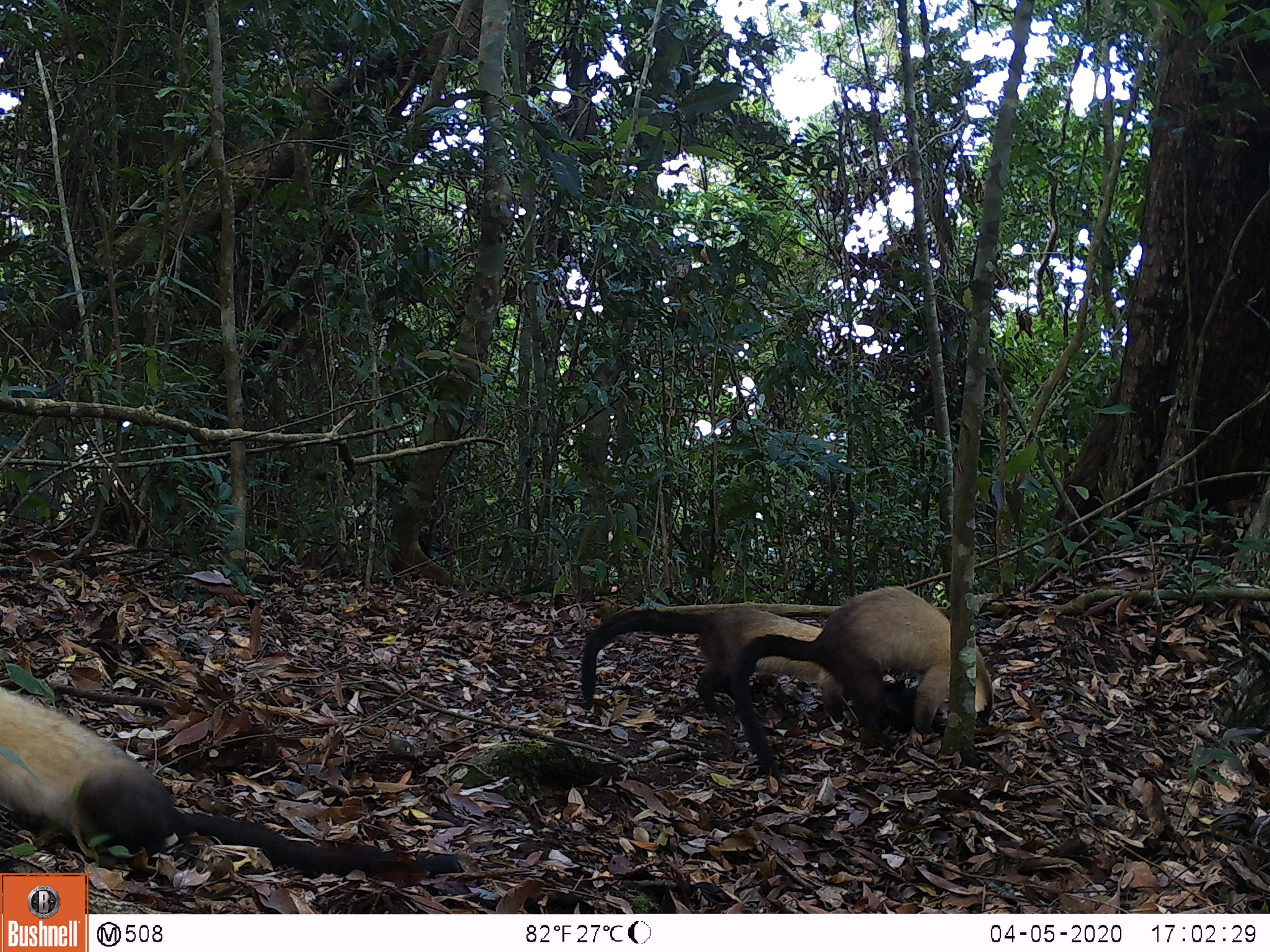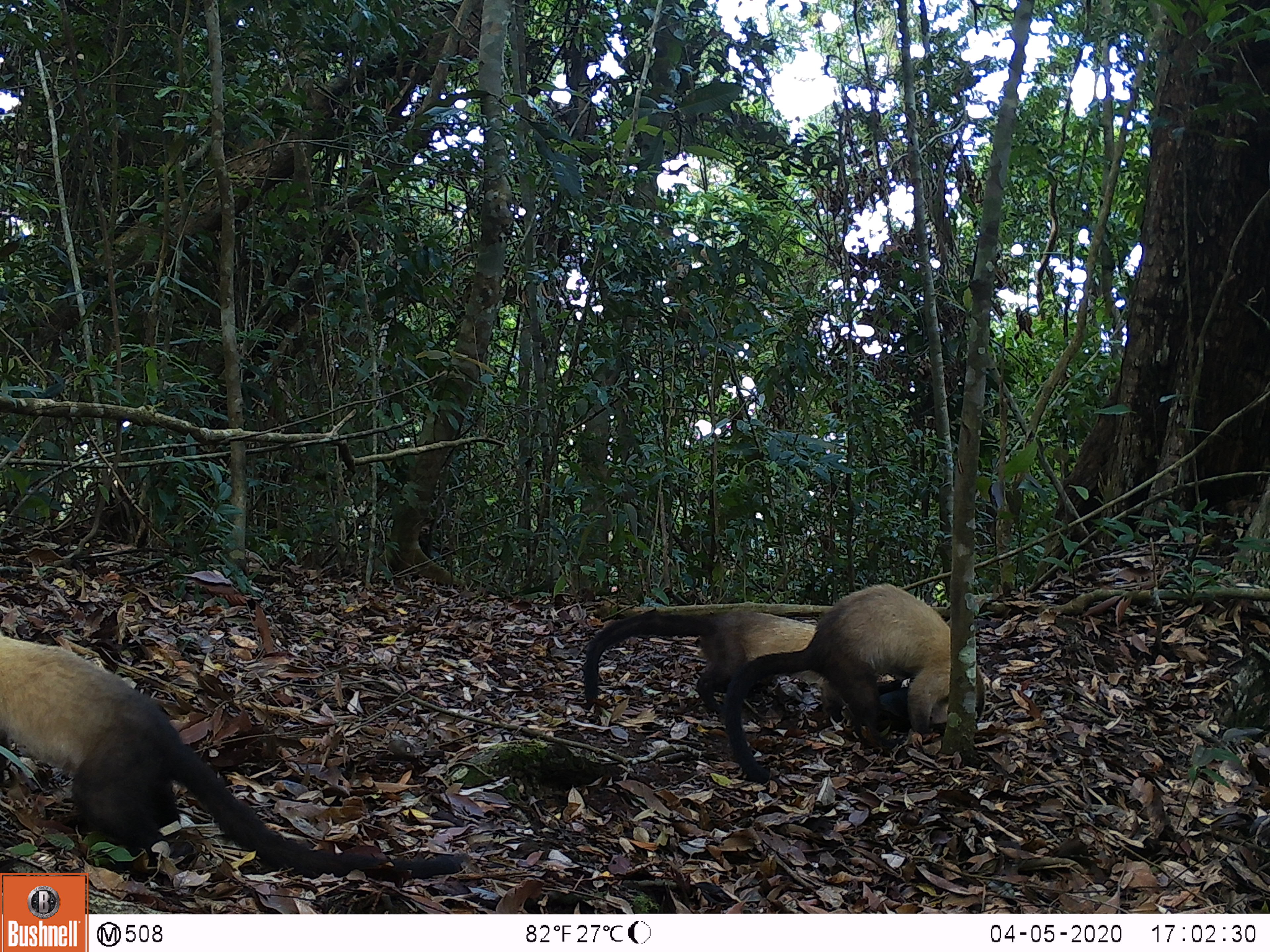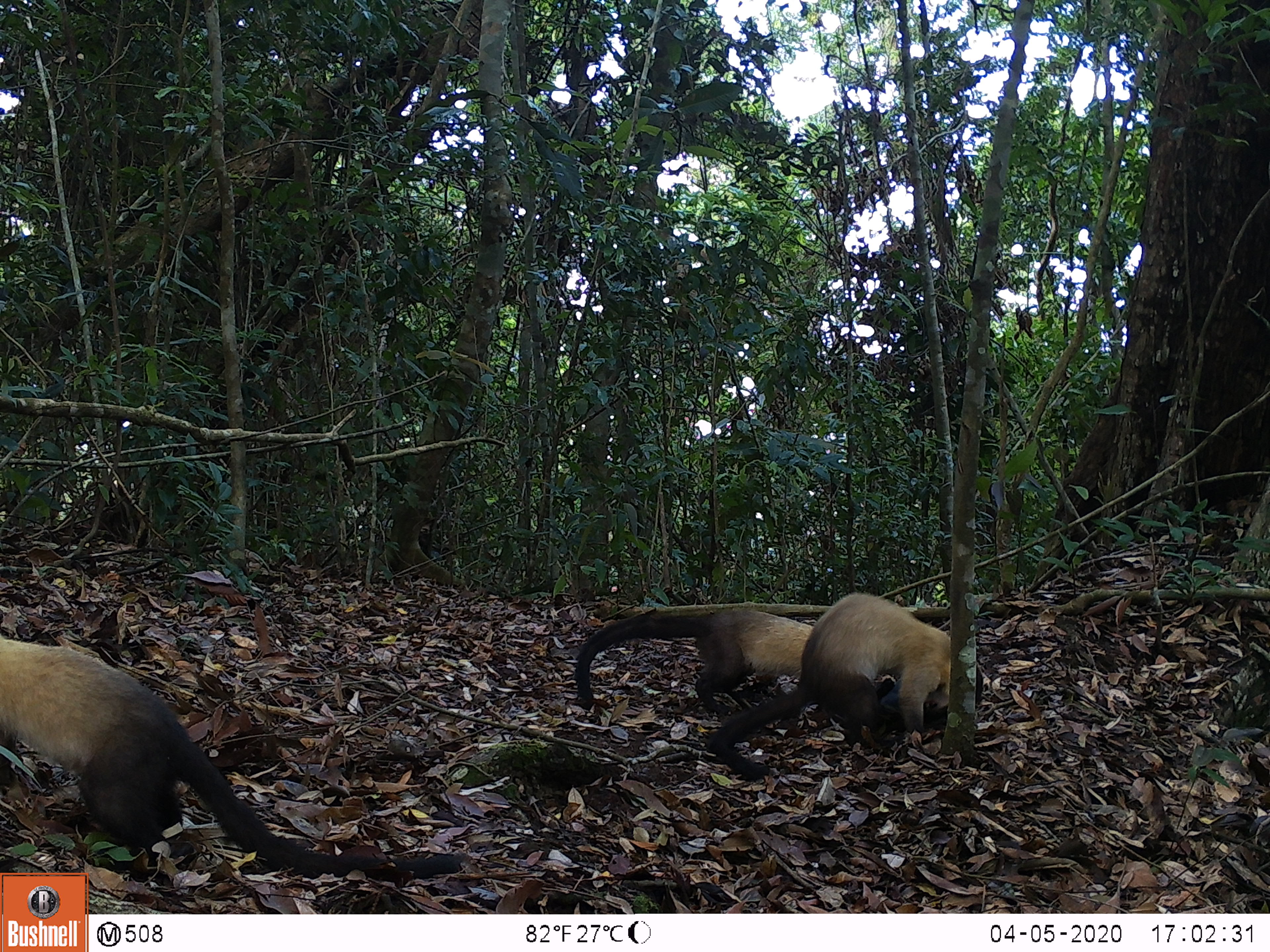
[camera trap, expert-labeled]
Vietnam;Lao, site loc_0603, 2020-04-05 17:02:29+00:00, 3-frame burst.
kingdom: Animalia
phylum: Chordata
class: Mammalia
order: Carnivora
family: Mustelidae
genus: Martes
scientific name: Martes flavigula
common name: yellow-throated marten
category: yellow throated marten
Yellow throated marten (yellow-throated marten) (Martes flavigula). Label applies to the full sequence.